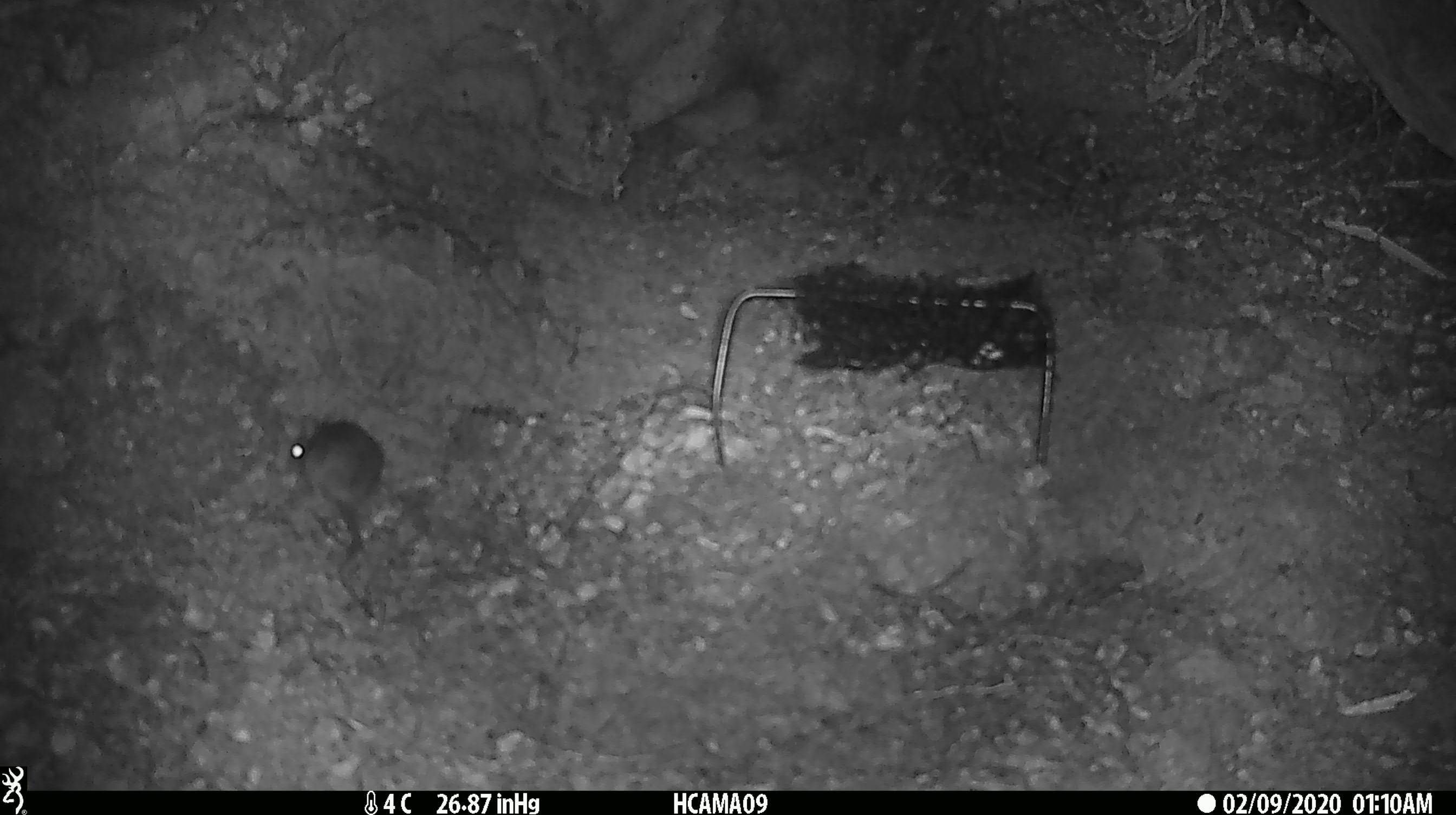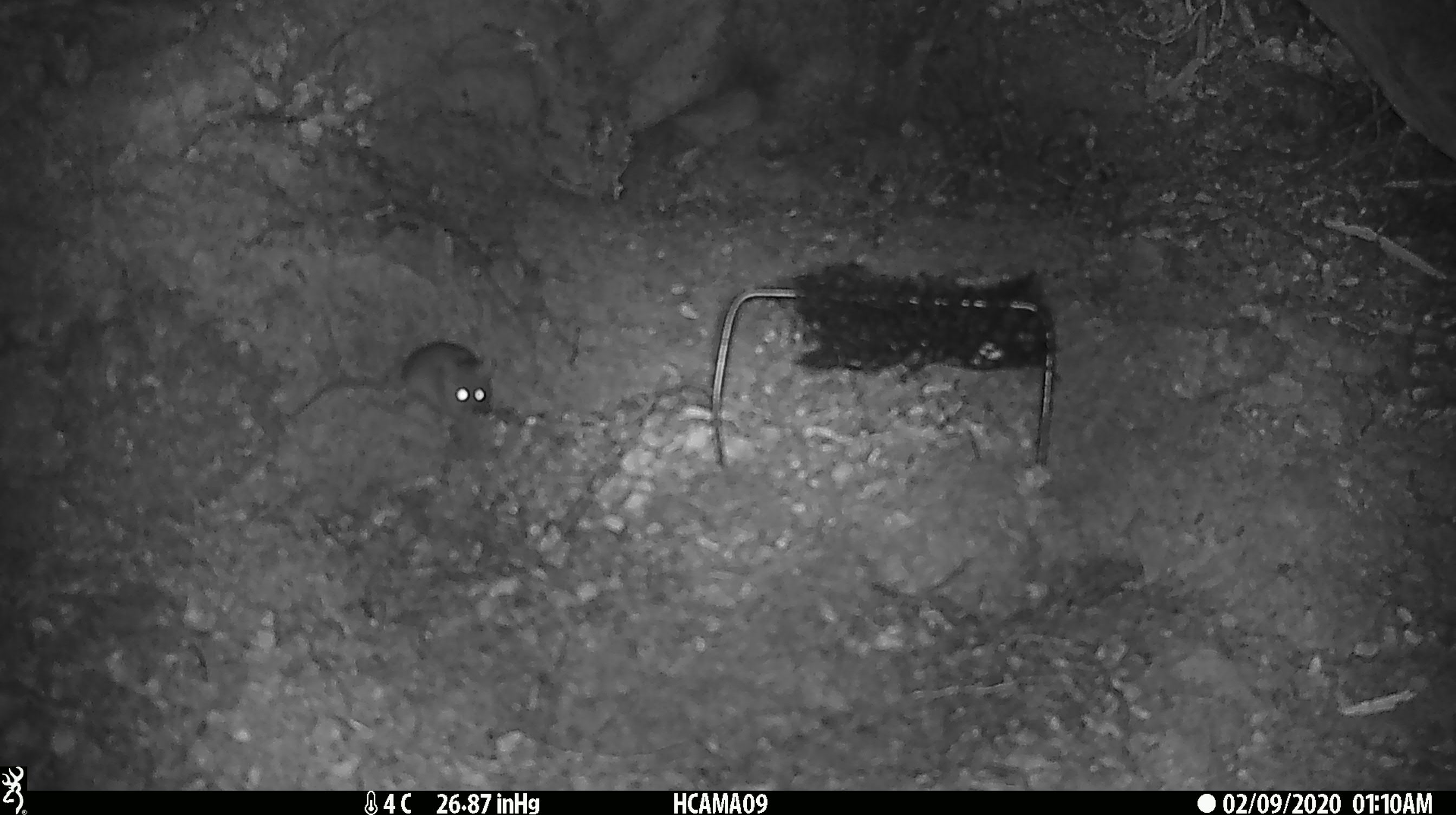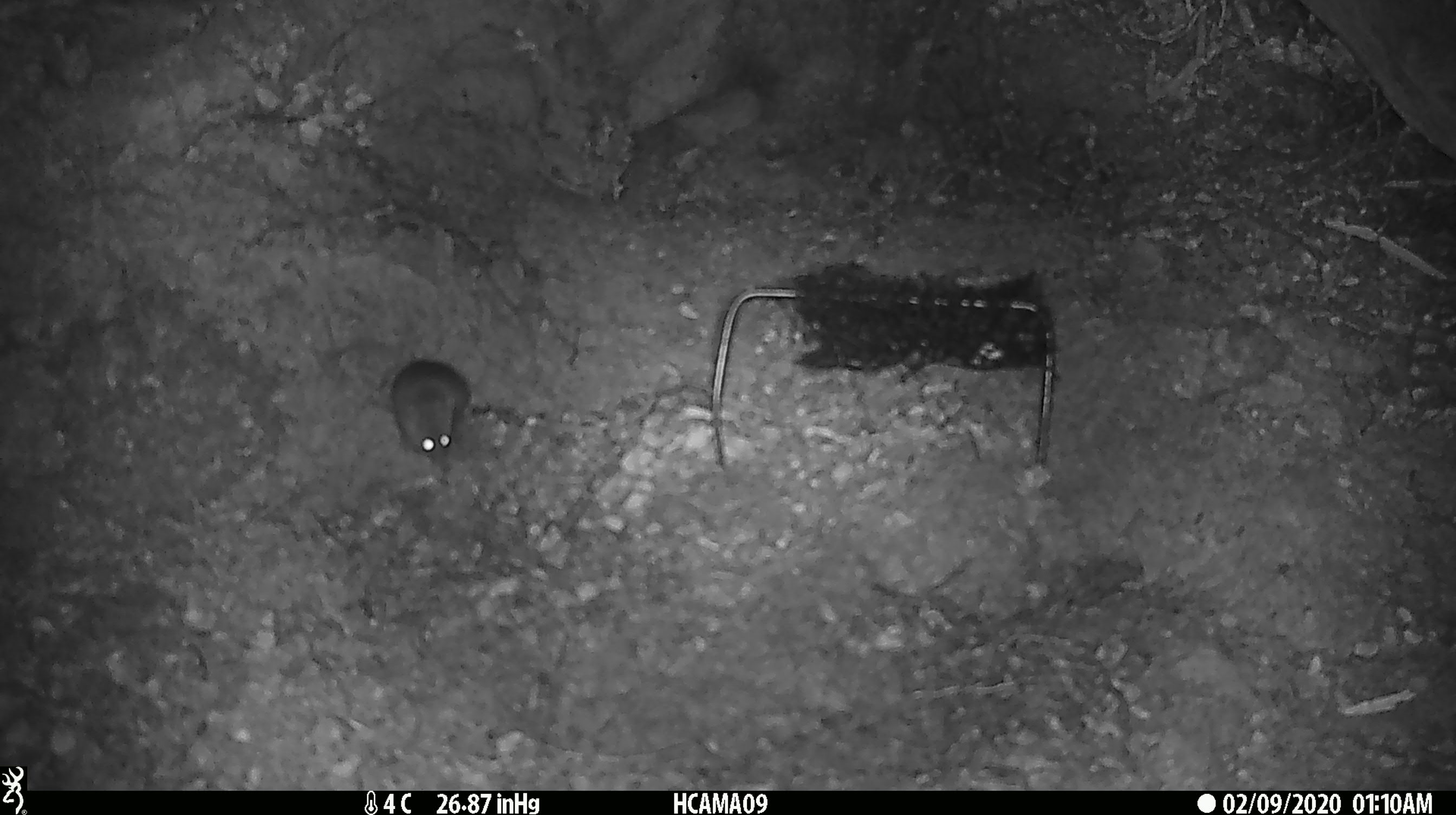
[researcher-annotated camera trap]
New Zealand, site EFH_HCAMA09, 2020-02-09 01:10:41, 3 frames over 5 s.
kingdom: Animalia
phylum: Chordata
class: Mammalia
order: Rodentia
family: Muridae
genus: Mus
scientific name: Mus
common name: mouse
Mouse (Mus).